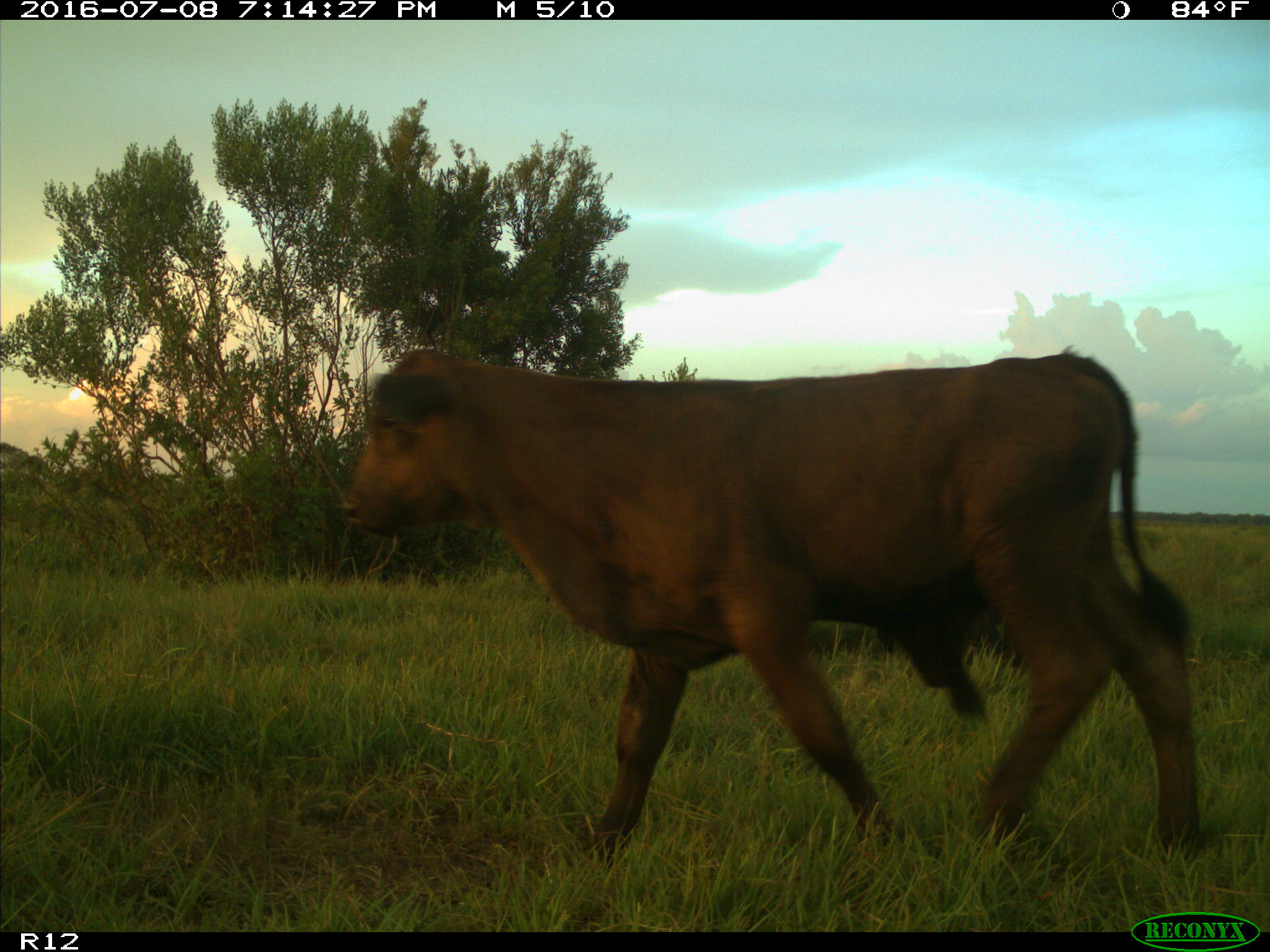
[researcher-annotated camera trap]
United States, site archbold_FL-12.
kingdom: Animalia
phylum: Chordata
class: Mammalia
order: Artiodactyla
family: Bovidae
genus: Bos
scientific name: Bos taurus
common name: domestic cow